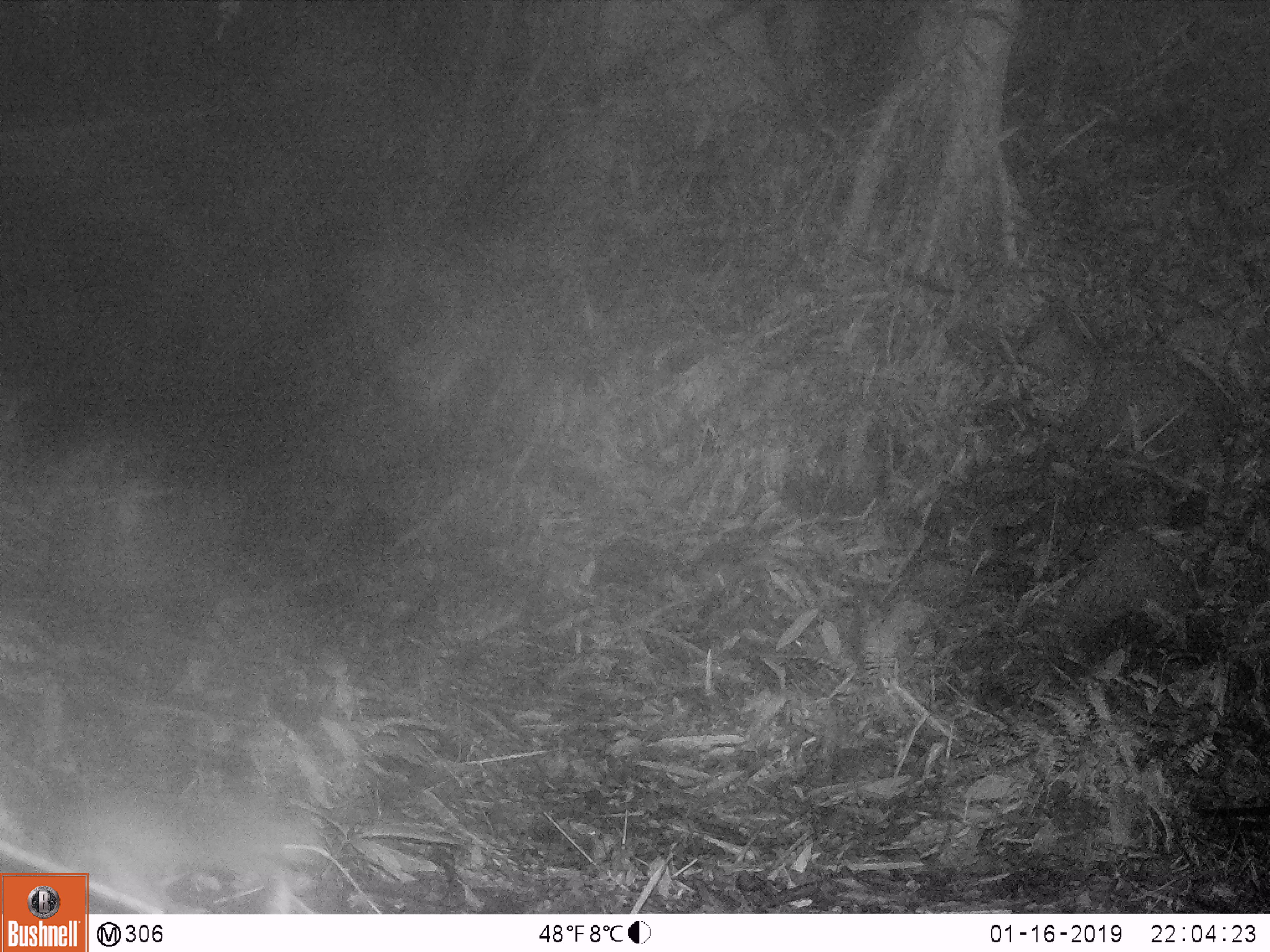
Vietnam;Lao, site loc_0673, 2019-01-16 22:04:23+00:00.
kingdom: Animalia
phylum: Chordata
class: Mammalia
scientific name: Mammalia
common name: mammal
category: unidentified small mammal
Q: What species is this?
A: Unidentified small mammal (mammal) (Mammalia).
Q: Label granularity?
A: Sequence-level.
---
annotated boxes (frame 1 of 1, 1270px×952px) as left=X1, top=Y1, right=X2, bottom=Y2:
unidentified small mammal: left=49, top=782, right=329, bottom=914